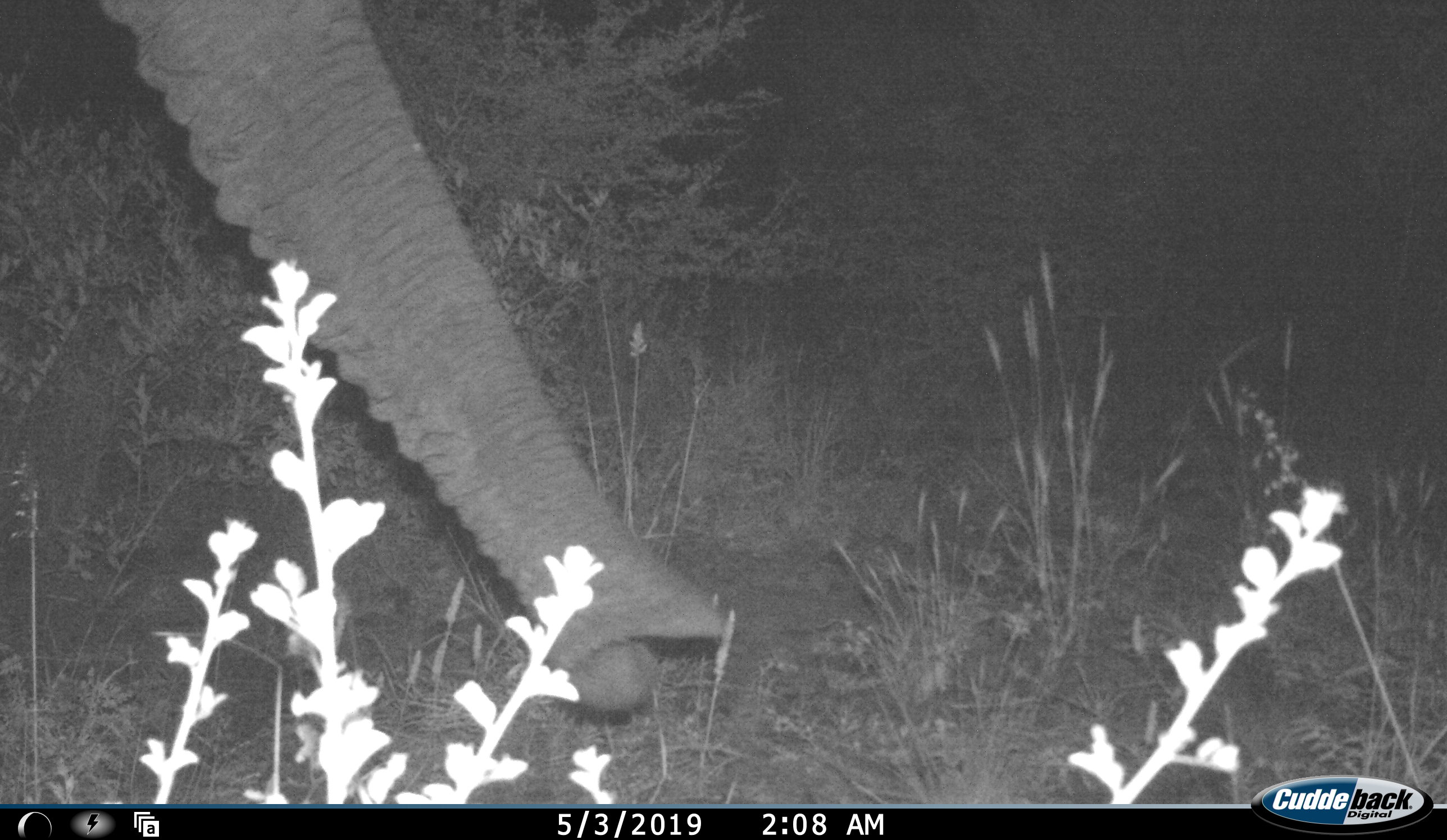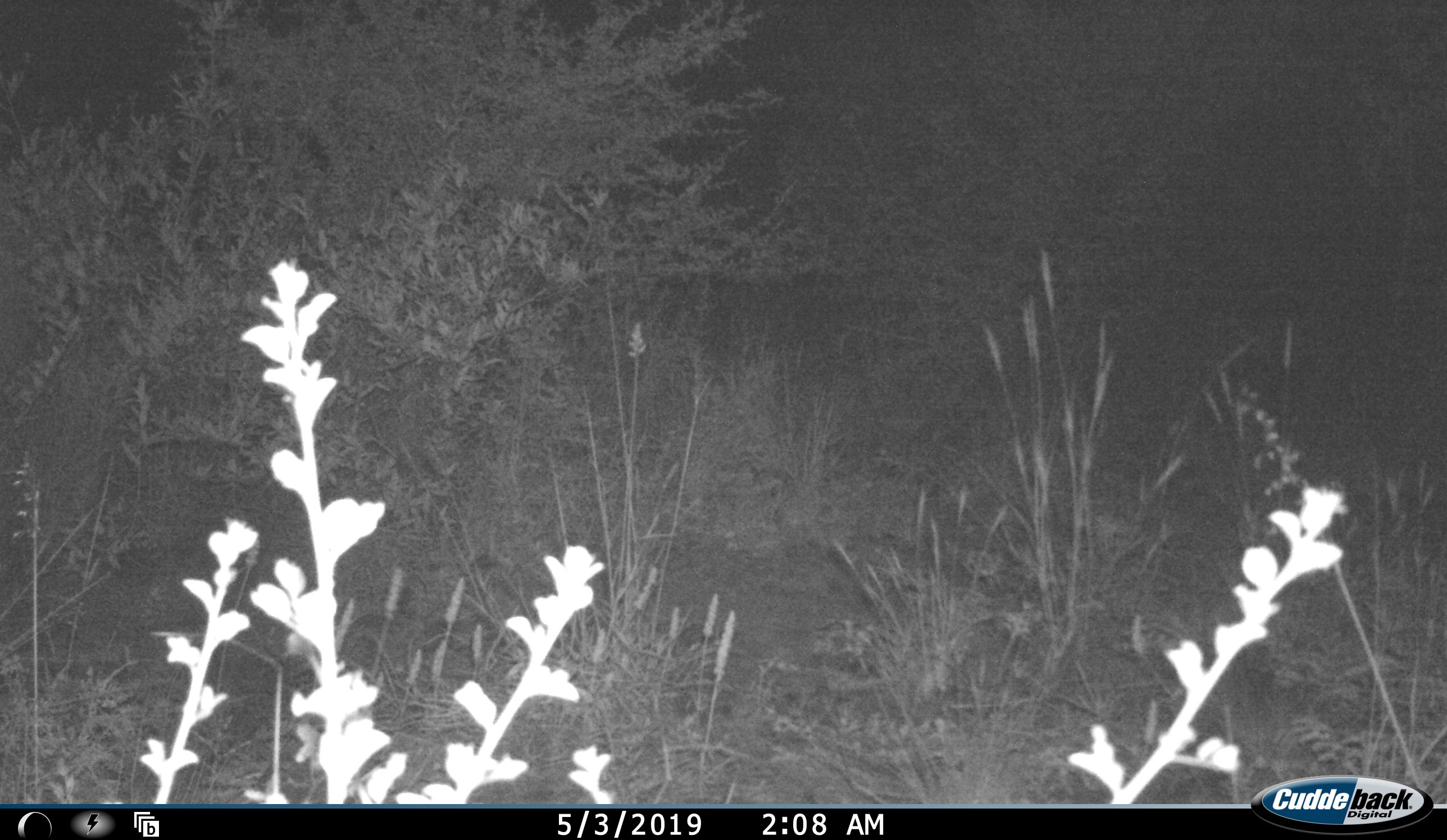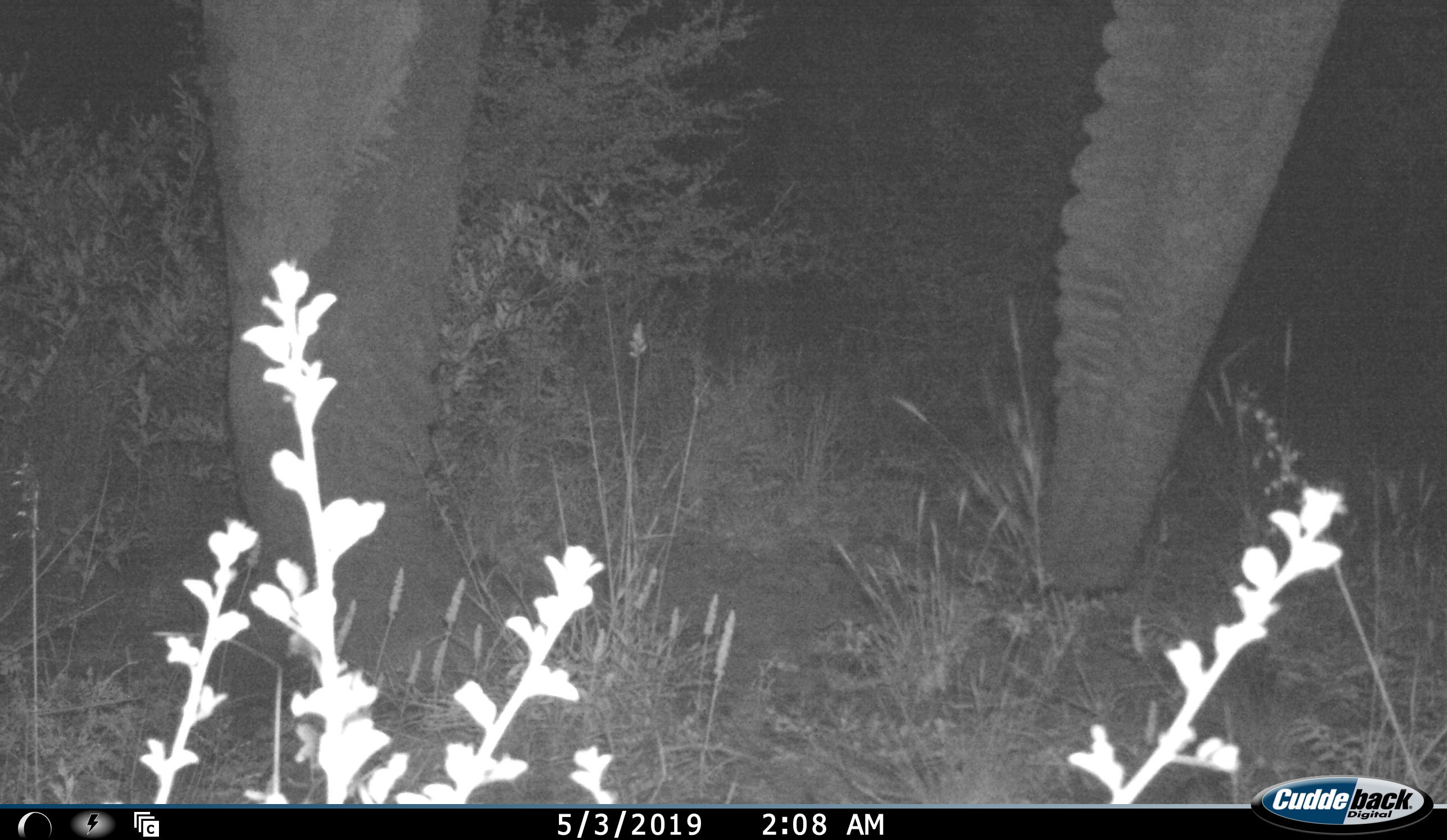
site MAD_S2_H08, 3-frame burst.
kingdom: Animalia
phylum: Chordata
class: Mammalia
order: Proboscidea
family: Elephantidae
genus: Loxodonta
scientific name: Loxodonta africana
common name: african bush elephant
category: elephant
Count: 1.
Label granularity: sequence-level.